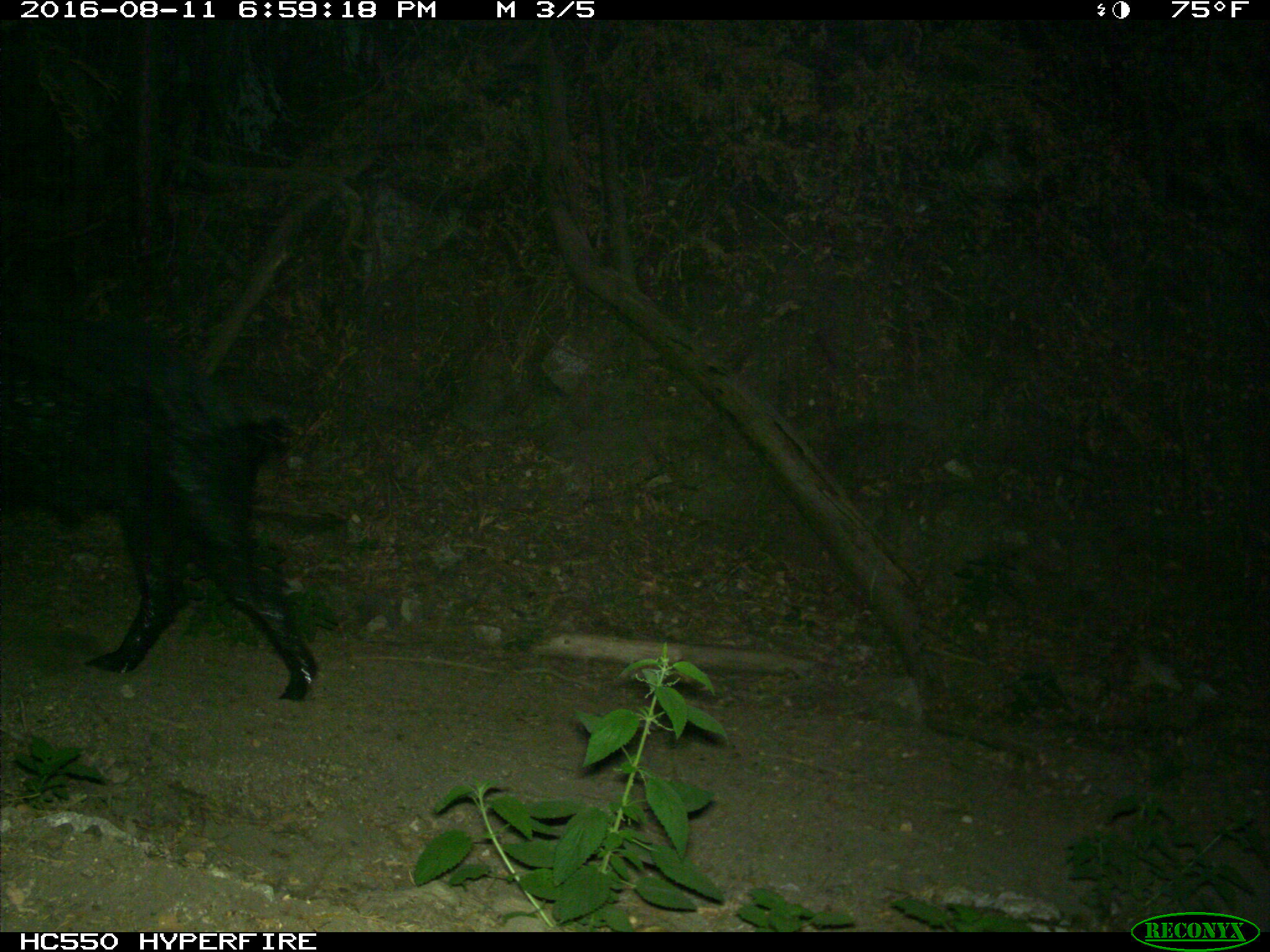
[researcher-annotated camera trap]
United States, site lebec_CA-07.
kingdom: Animalia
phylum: Chordata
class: Mammalia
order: Artiodactyla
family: Suidae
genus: Sus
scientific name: Sus scrofa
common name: wild boar